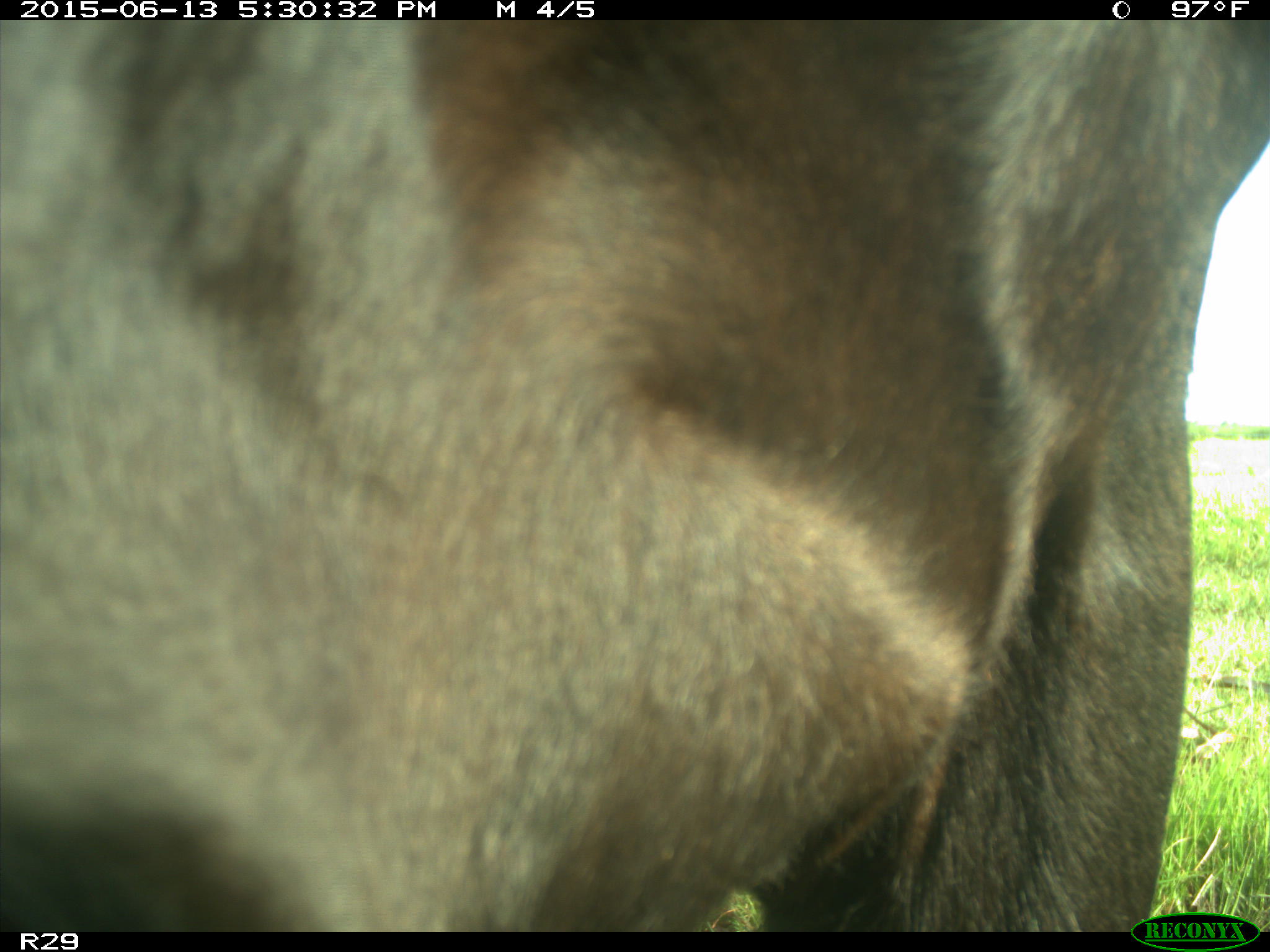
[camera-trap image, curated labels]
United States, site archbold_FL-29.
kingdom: Animalia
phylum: Chordata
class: Mammalia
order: Artiodactyla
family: Bovidae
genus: Bos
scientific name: Bos taurus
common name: domestic cow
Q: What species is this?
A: Bos taurus (domestic cow).